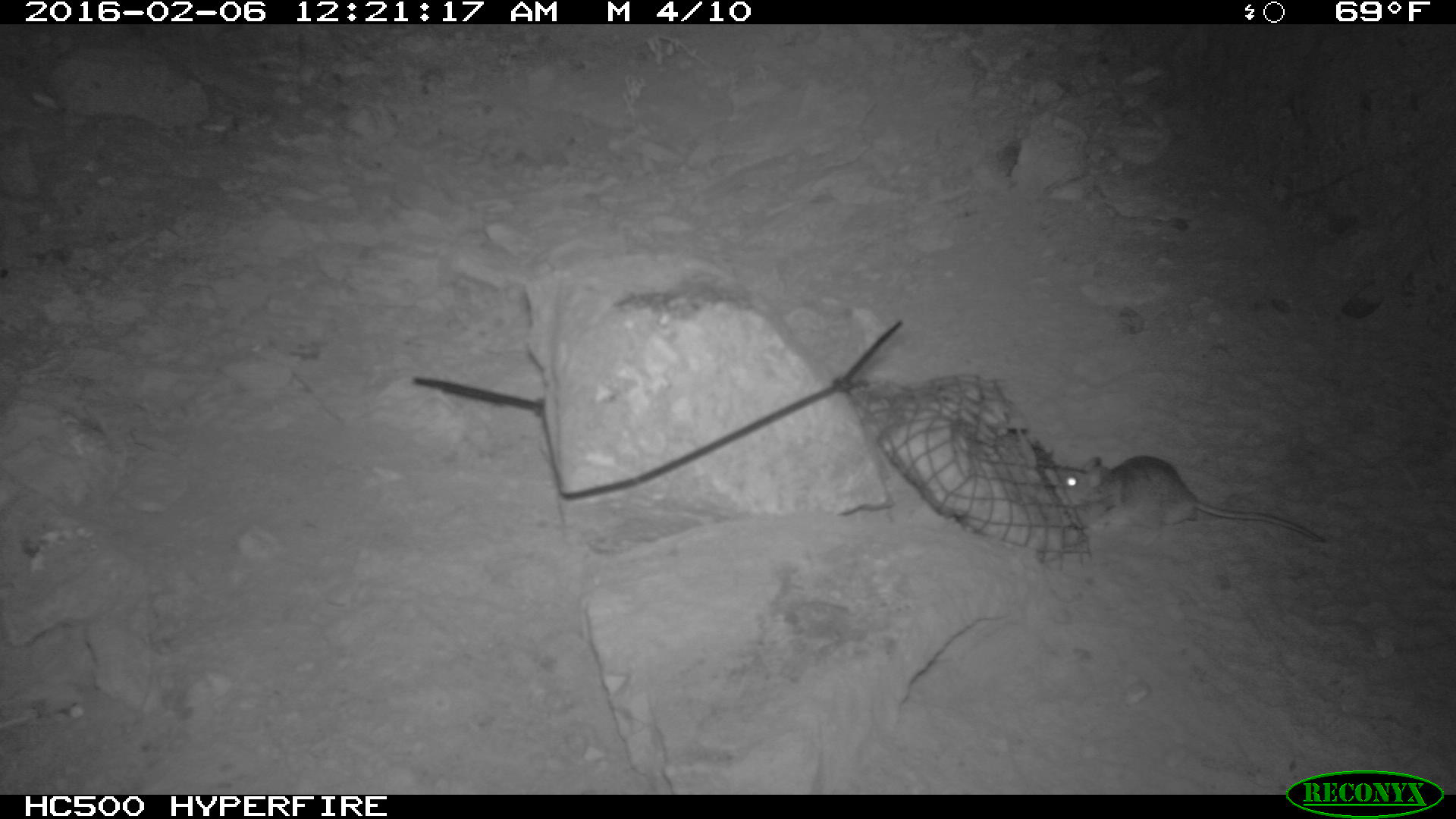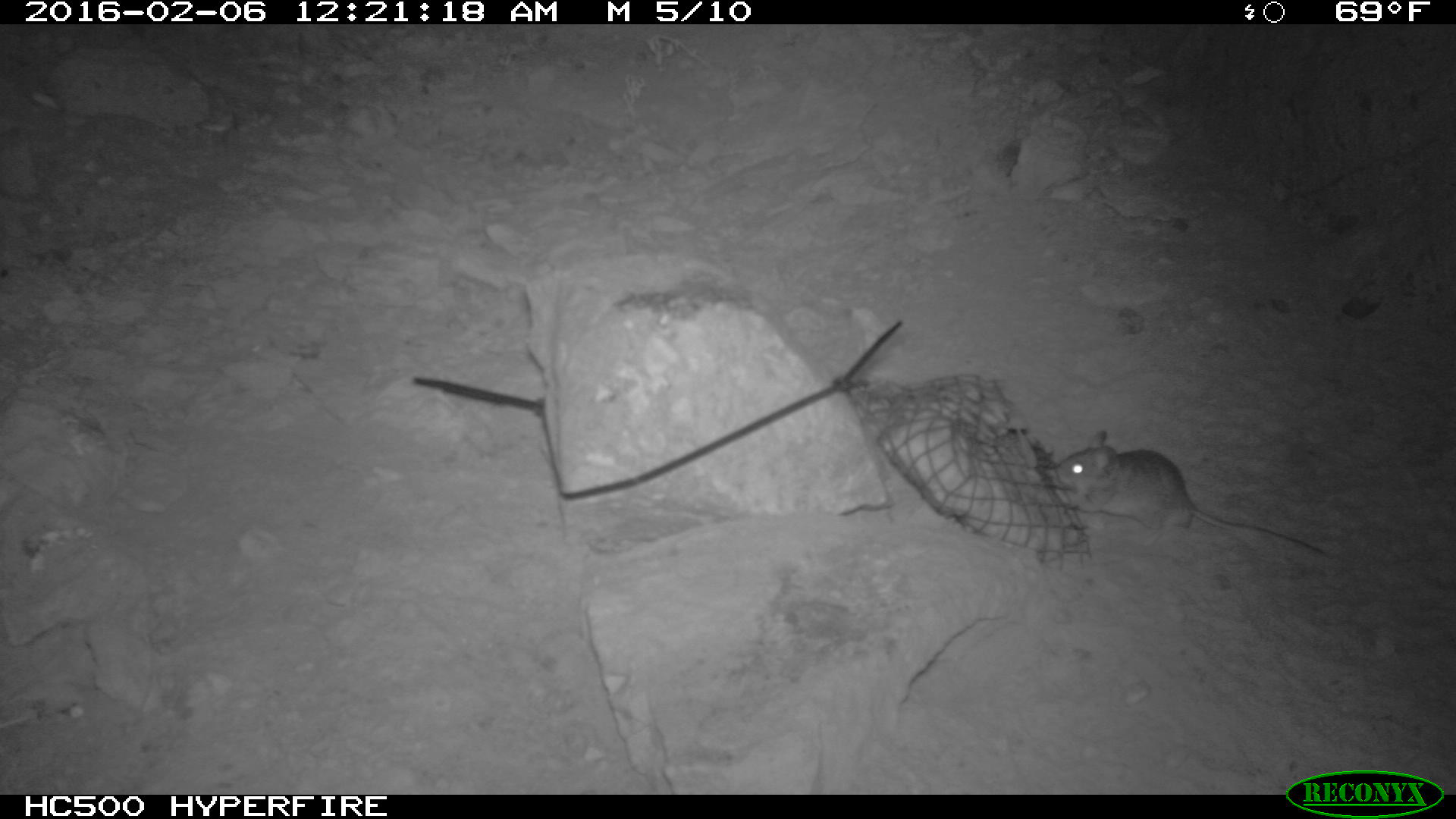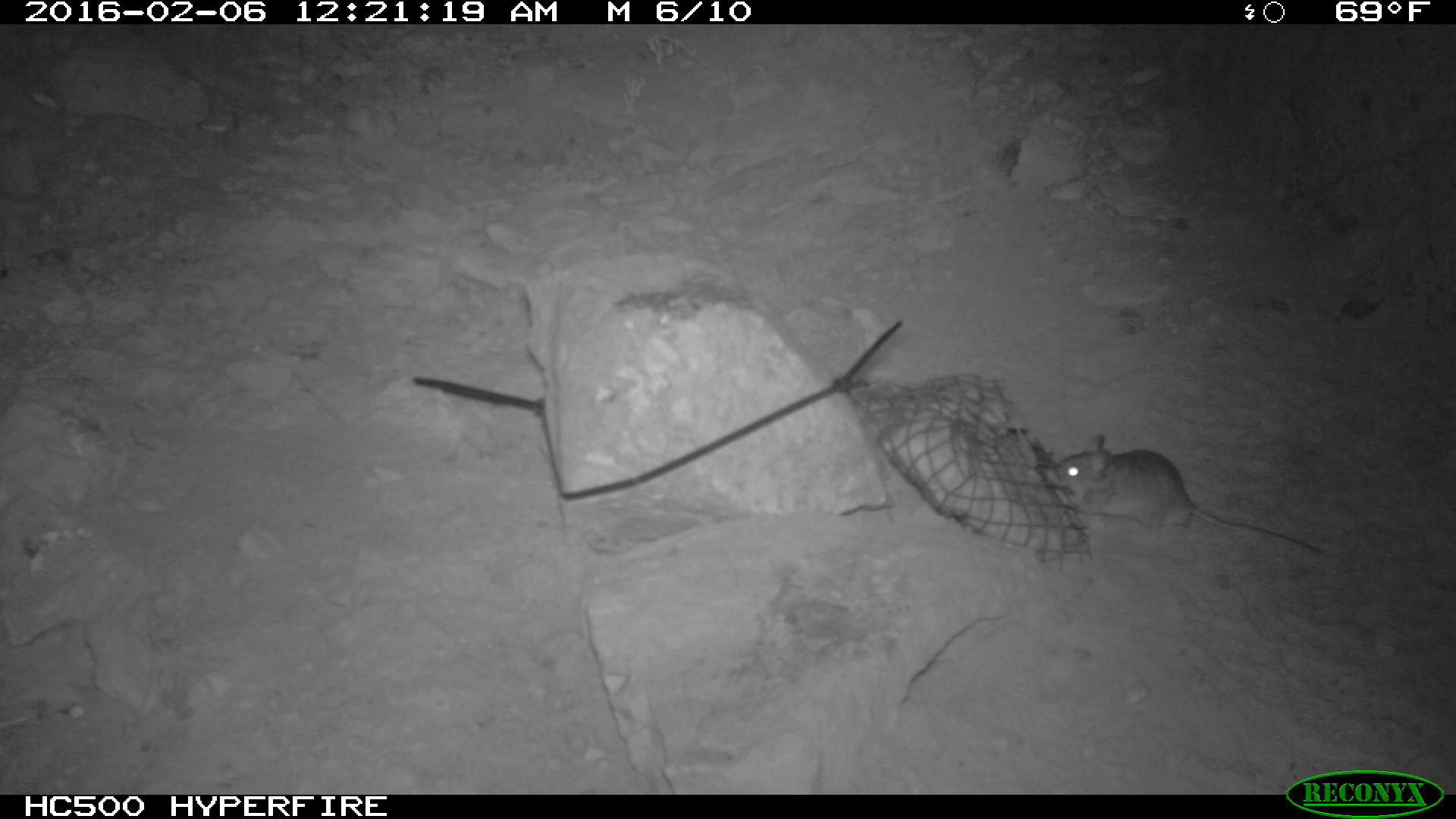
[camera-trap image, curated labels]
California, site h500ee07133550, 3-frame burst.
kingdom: Animalia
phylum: Chordata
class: Mammalia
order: Rodentia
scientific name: Rodentia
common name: rodent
Rodent (Rodentia).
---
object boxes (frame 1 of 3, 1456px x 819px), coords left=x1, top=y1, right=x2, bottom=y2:
rodent: left=1053, top=455, right=1321, bottom=540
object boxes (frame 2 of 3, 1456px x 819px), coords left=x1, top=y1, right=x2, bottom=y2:
rodent: left=1044, top=426, right=1329, bottom=561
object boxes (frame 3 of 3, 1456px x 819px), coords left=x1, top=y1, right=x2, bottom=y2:
rodent: left=1043, top=432, right=1321, bottom=553